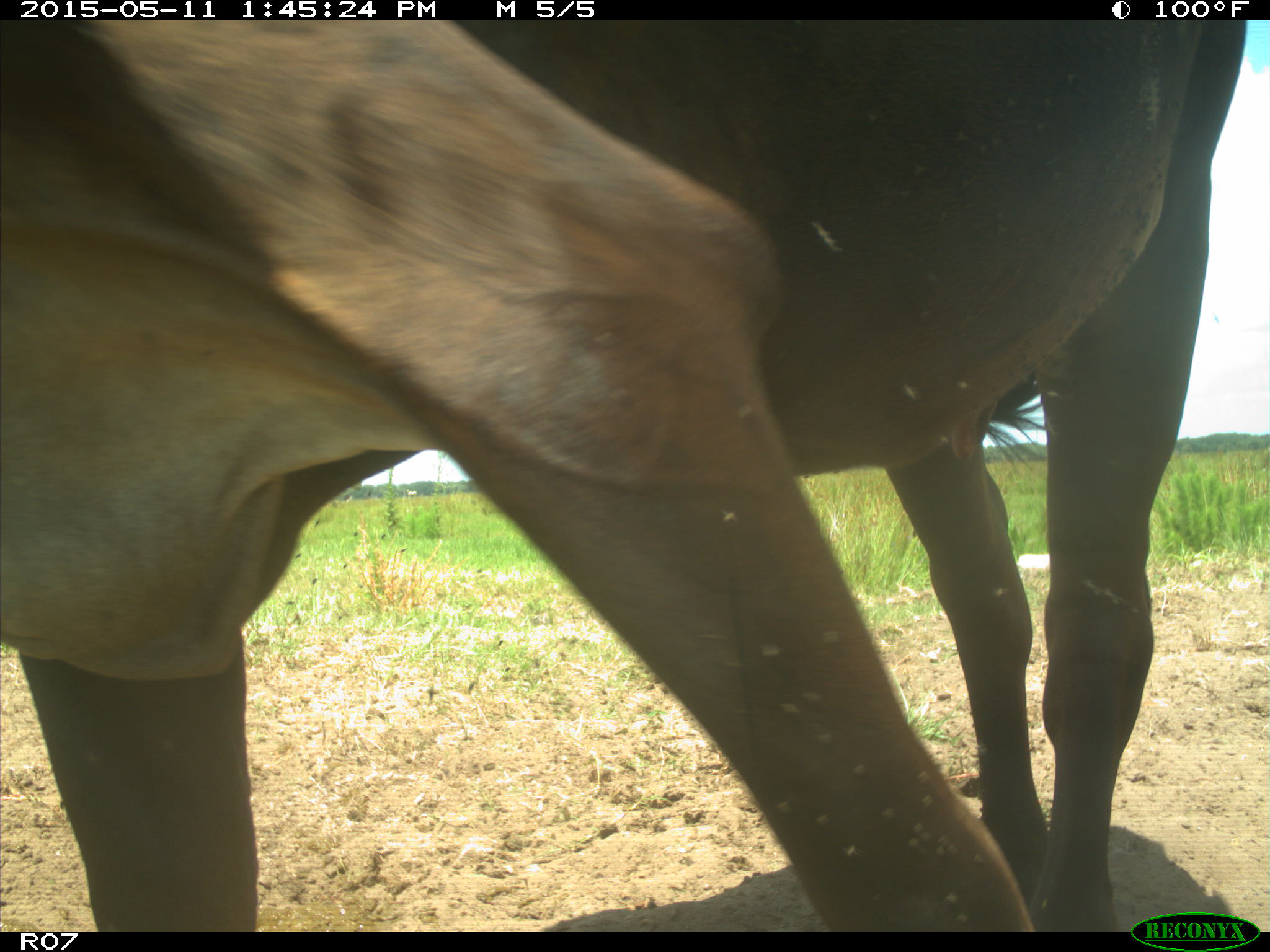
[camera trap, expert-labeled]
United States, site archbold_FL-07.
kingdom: Animalia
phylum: Chordata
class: Mammalia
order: Artiodactyla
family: Bovidae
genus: Bos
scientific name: Bos taurus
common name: domestic cow